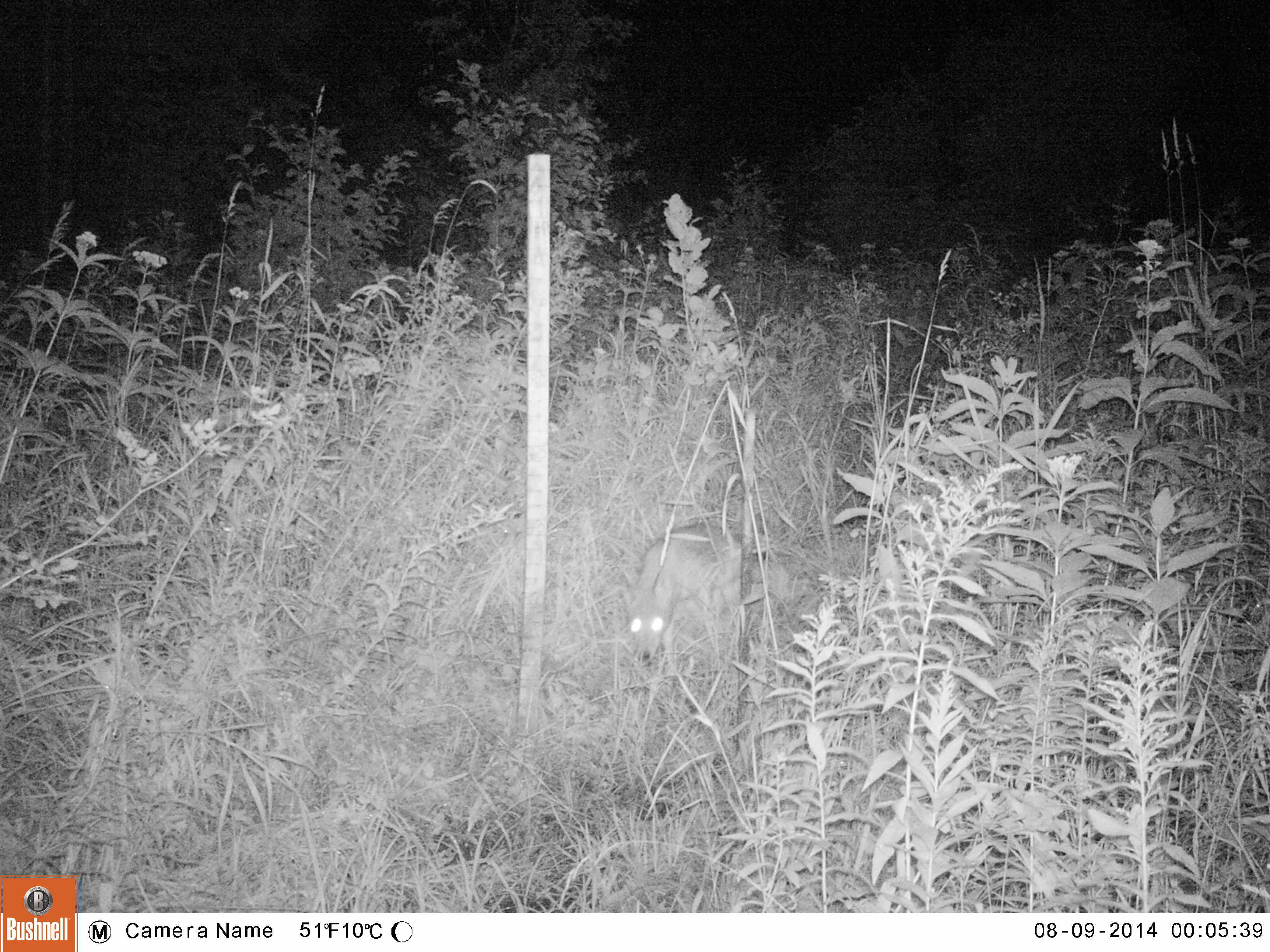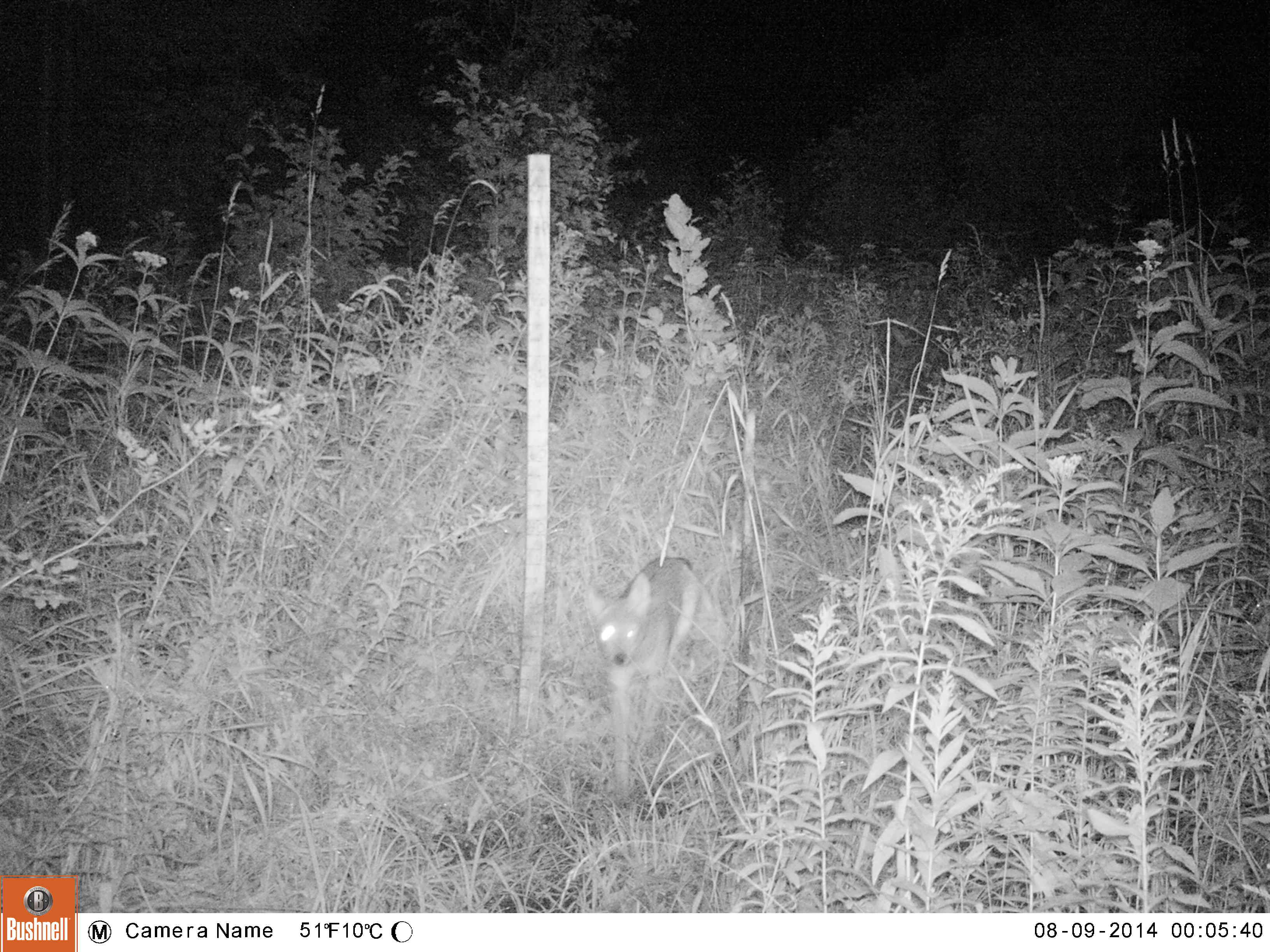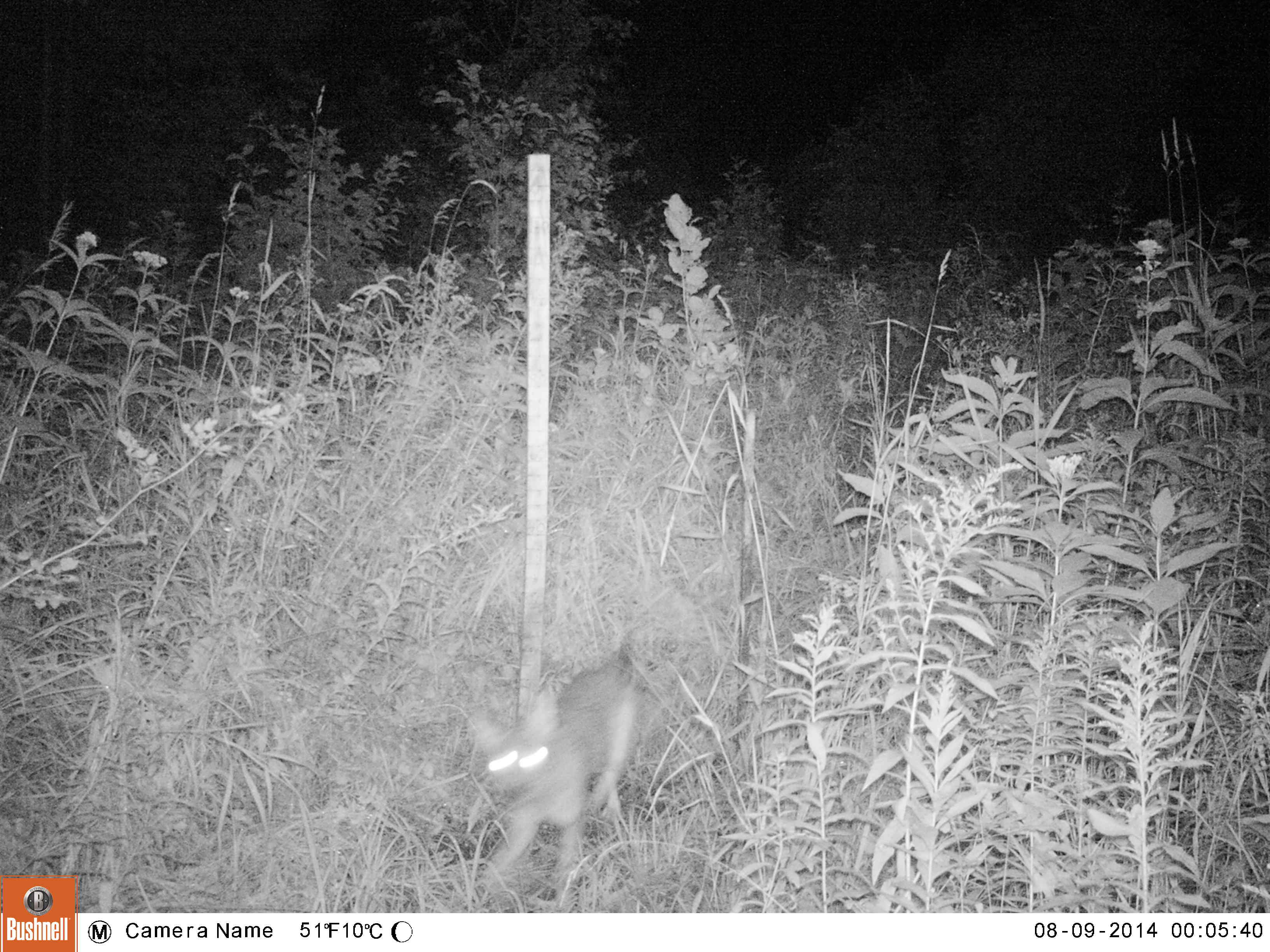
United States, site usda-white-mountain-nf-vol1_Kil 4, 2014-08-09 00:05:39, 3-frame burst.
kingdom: Animalia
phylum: Chordata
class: Mammalia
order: Carnivora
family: Canidae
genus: Canis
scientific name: Canis latrans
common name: coyote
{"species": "coyote (Canis latrans)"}